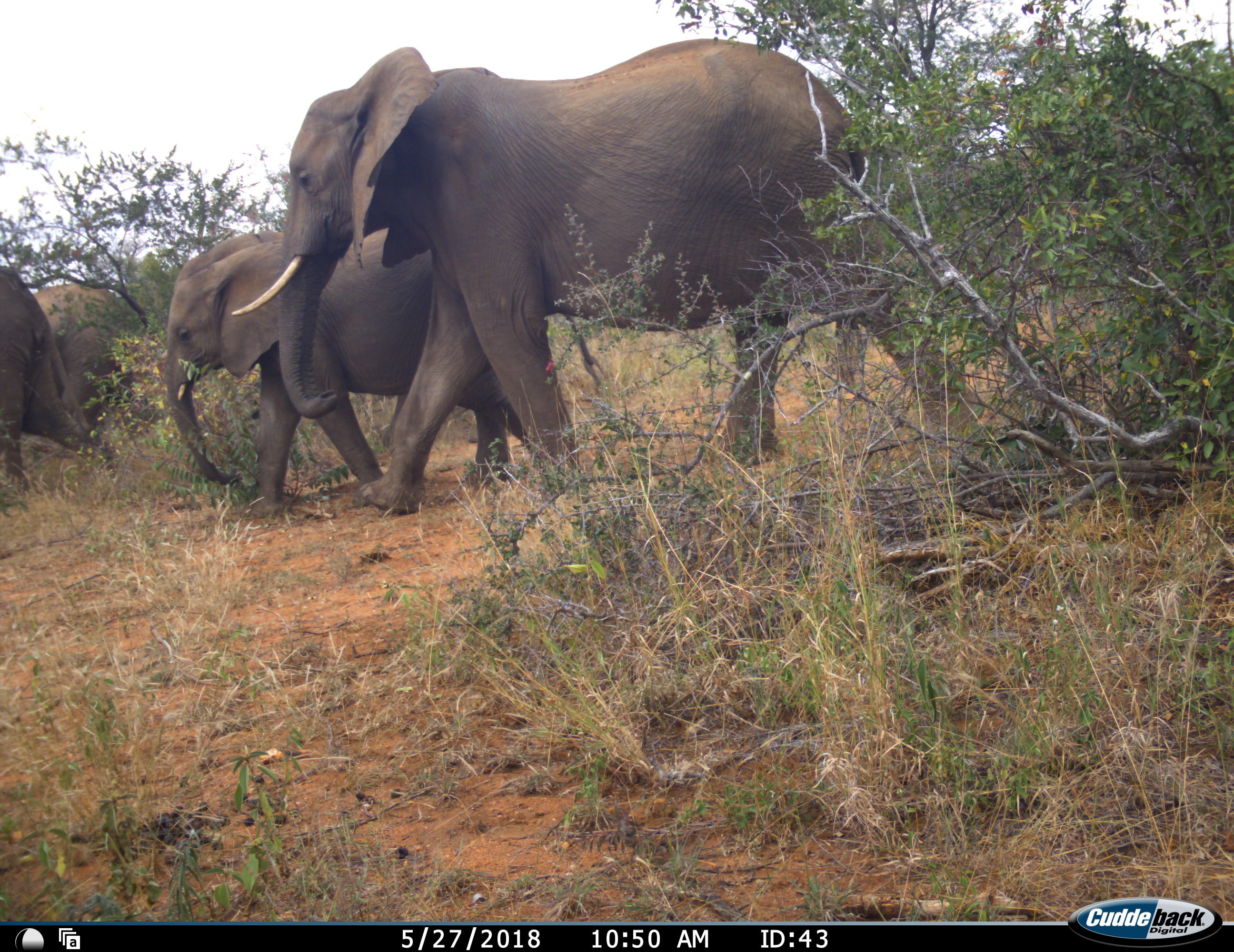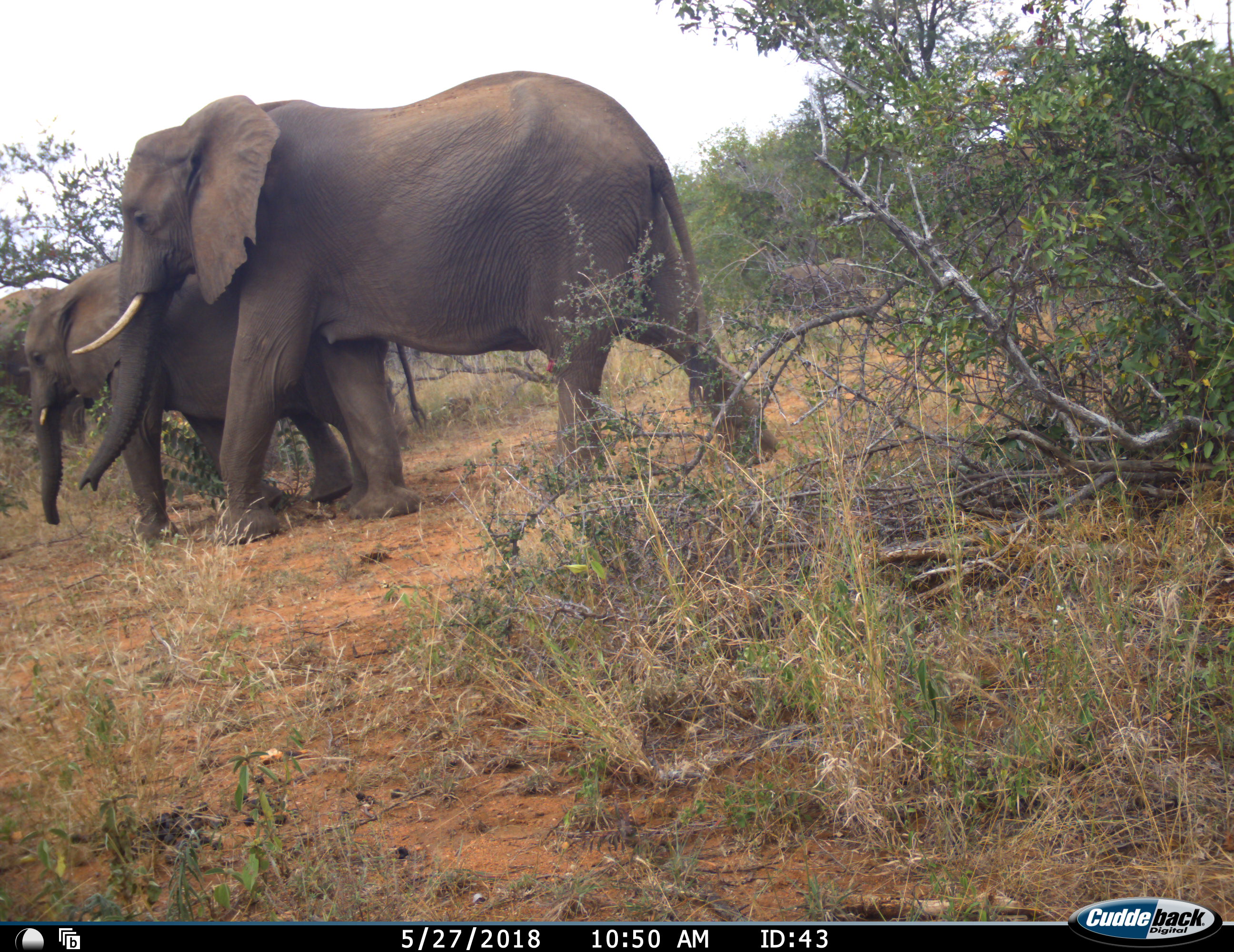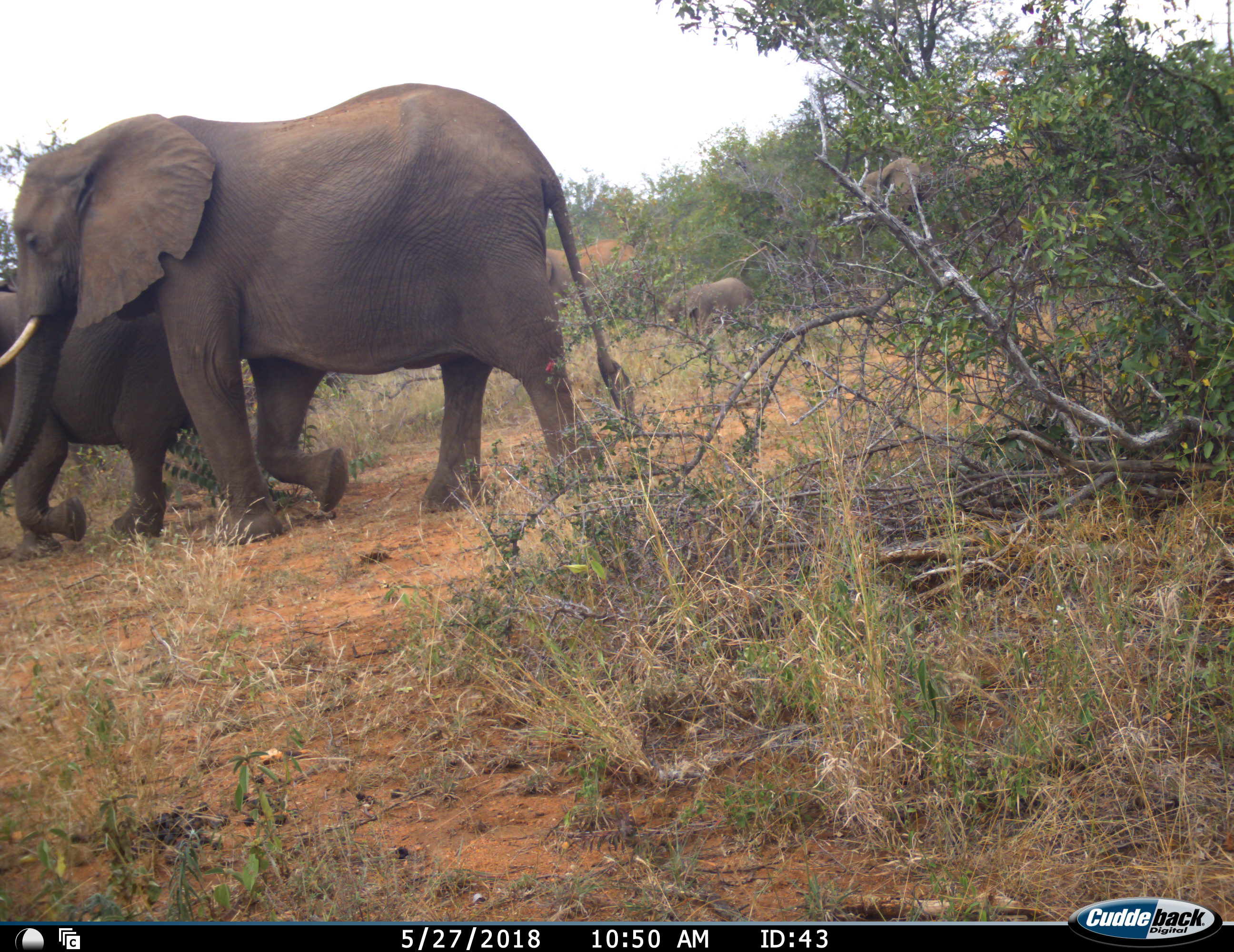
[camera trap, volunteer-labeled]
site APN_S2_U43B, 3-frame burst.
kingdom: Animalia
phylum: Chordata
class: Mammalia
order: Proboscidea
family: Elephantidae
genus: Loxodonta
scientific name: Loxodonta africana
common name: african bush elephant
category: elephant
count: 6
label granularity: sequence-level